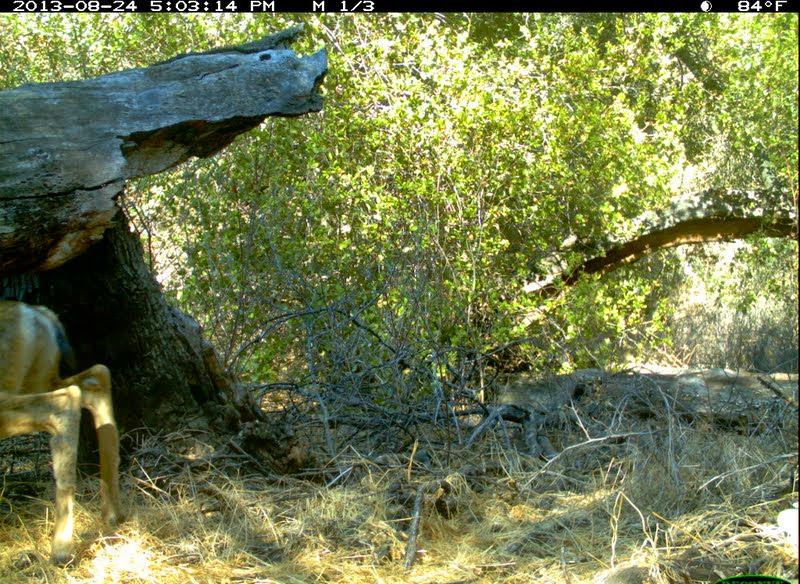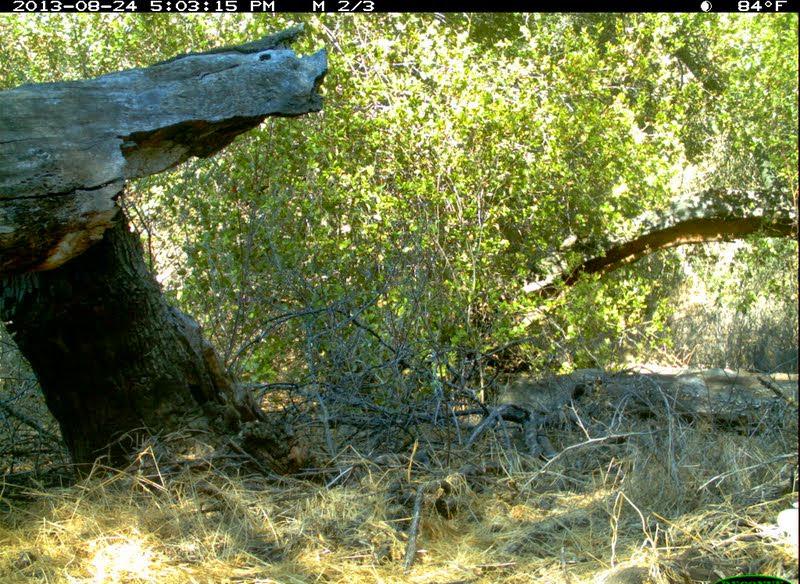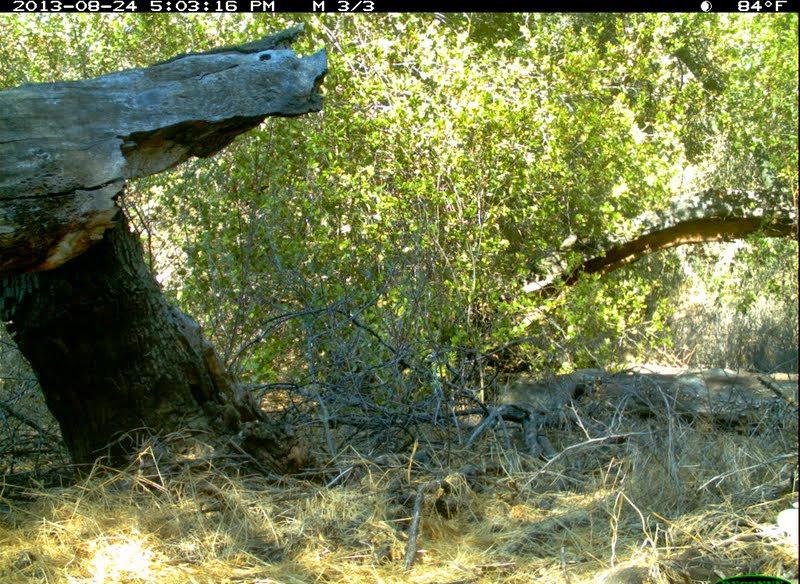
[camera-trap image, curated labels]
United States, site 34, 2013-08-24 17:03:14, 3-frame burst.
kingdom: Animalia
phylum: Chordata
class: Mammalia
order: Artiodactyla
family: Cervidae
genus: Odocoileus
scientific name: Odocoileus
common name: deer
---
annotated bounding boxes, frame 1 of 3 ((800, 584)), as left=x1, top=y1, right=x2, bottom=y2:
deer: left=0, top=298, right=127, bottom=563